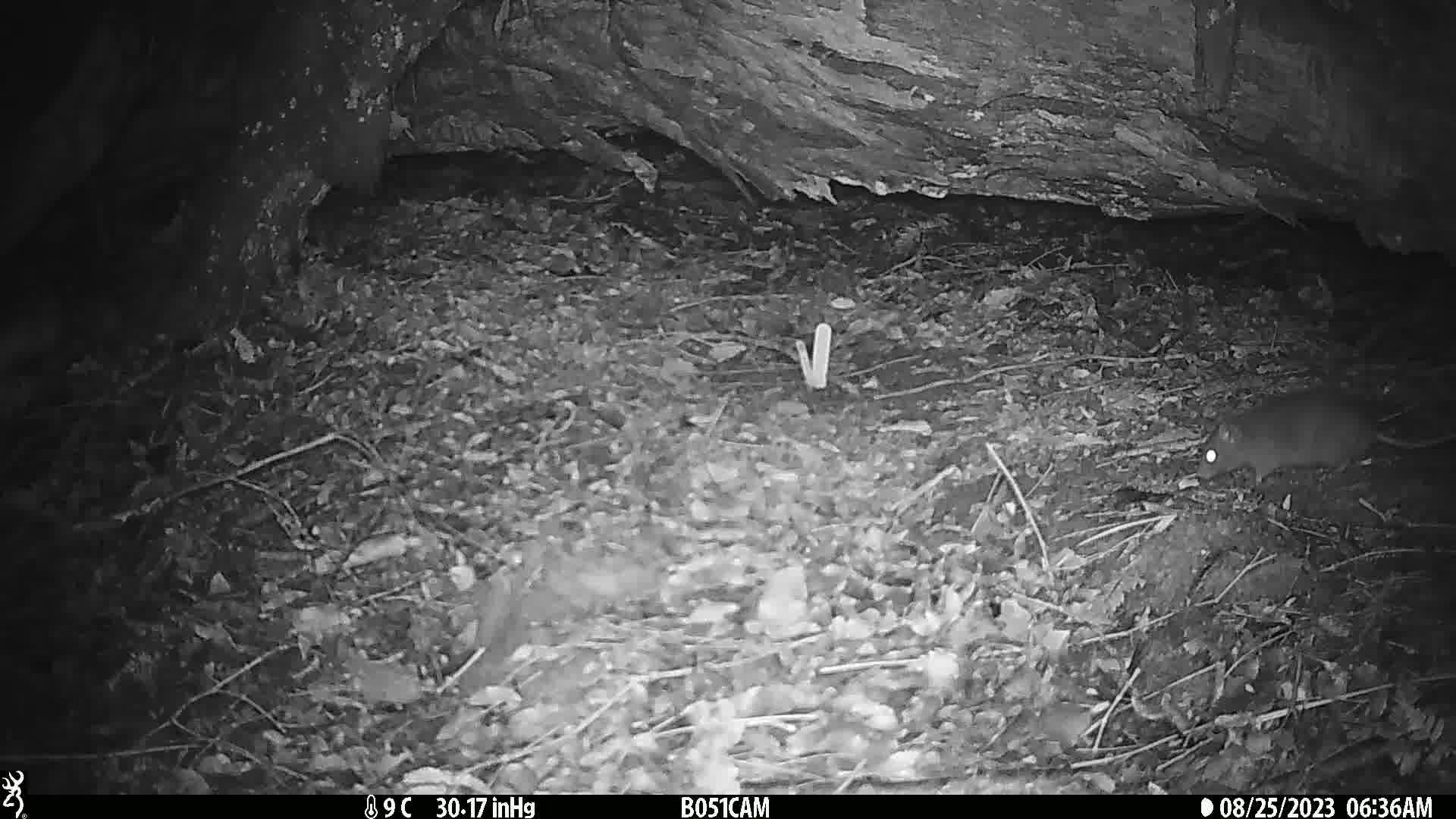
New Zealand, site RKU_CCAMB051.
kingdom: Animalia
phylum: Chordata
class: Mammalia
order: Rodentia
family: Muridae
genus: Rattus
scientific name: Rattus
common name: rat